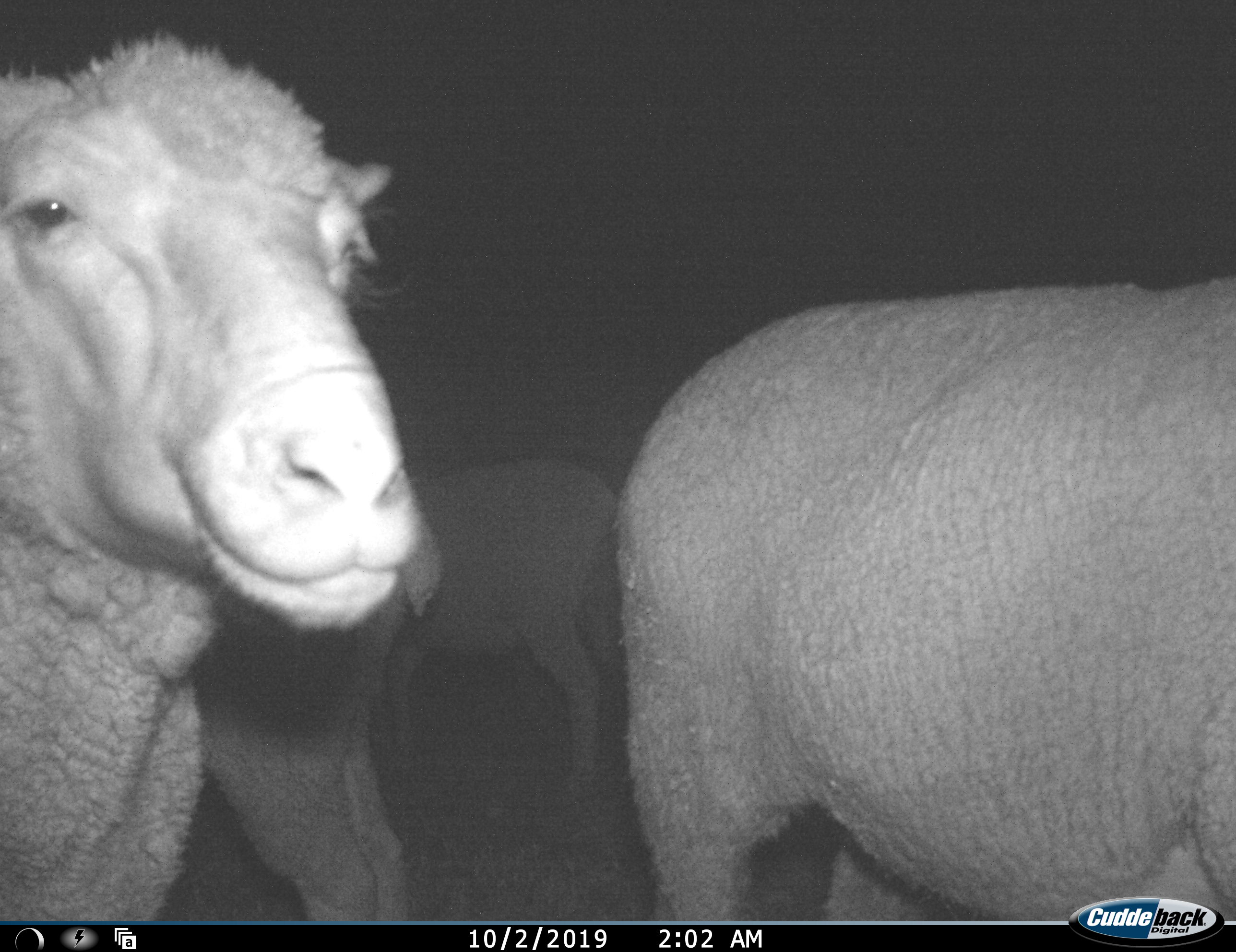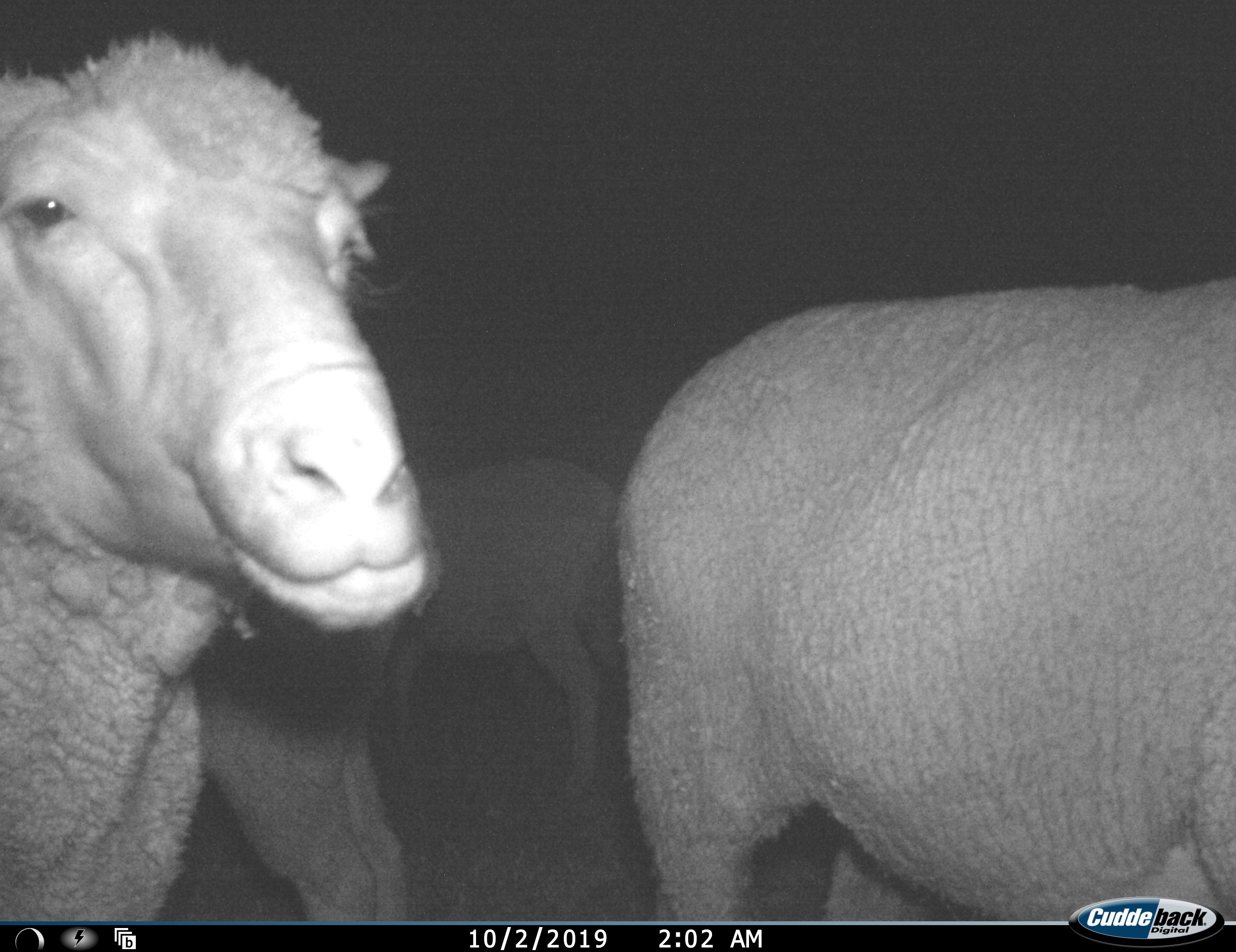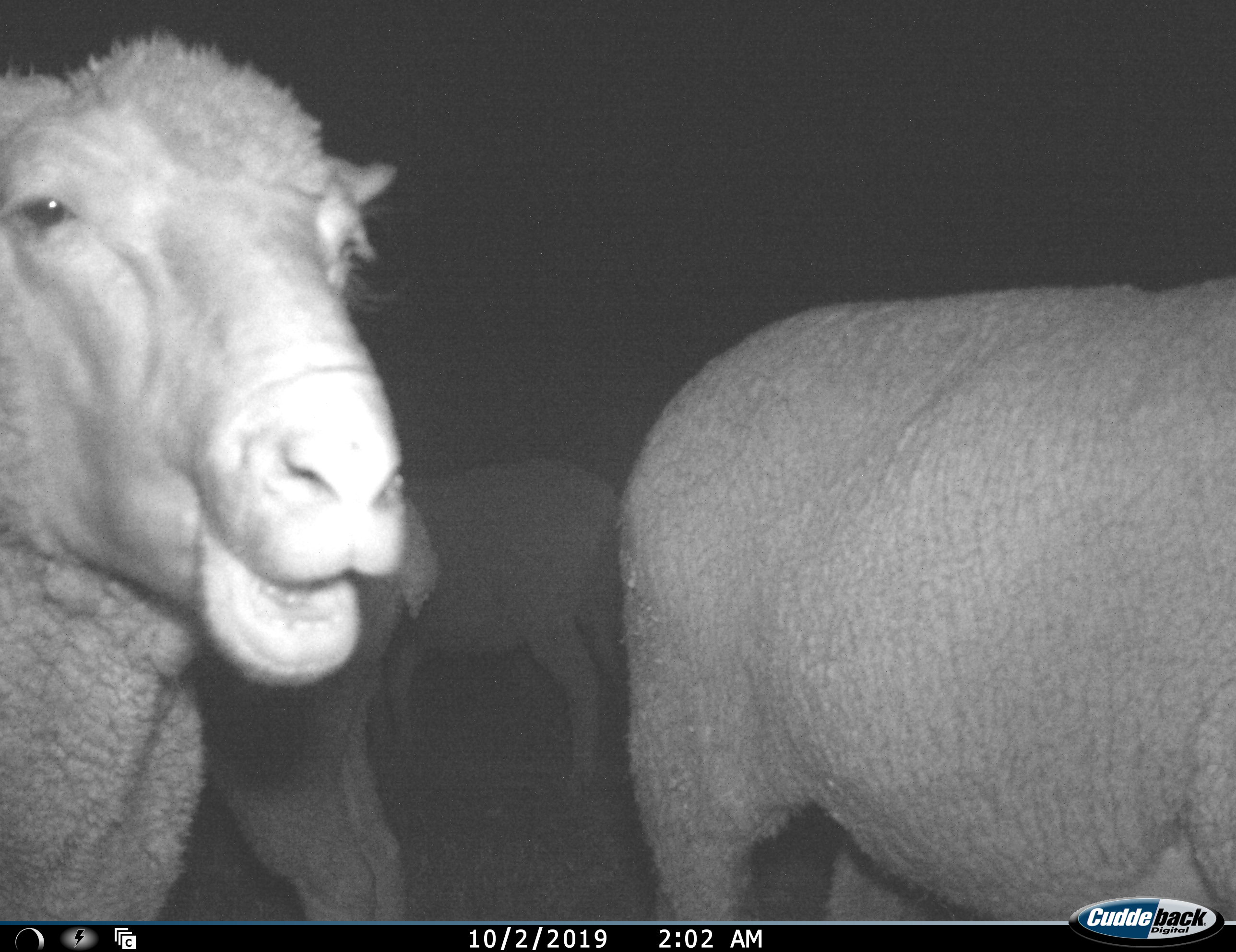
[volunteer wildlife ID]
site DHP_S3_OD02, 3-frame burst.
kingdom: Animalia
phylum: Chordata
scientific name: Vertebrata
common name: domestic animal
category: domesticanimal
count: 4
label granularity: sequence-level